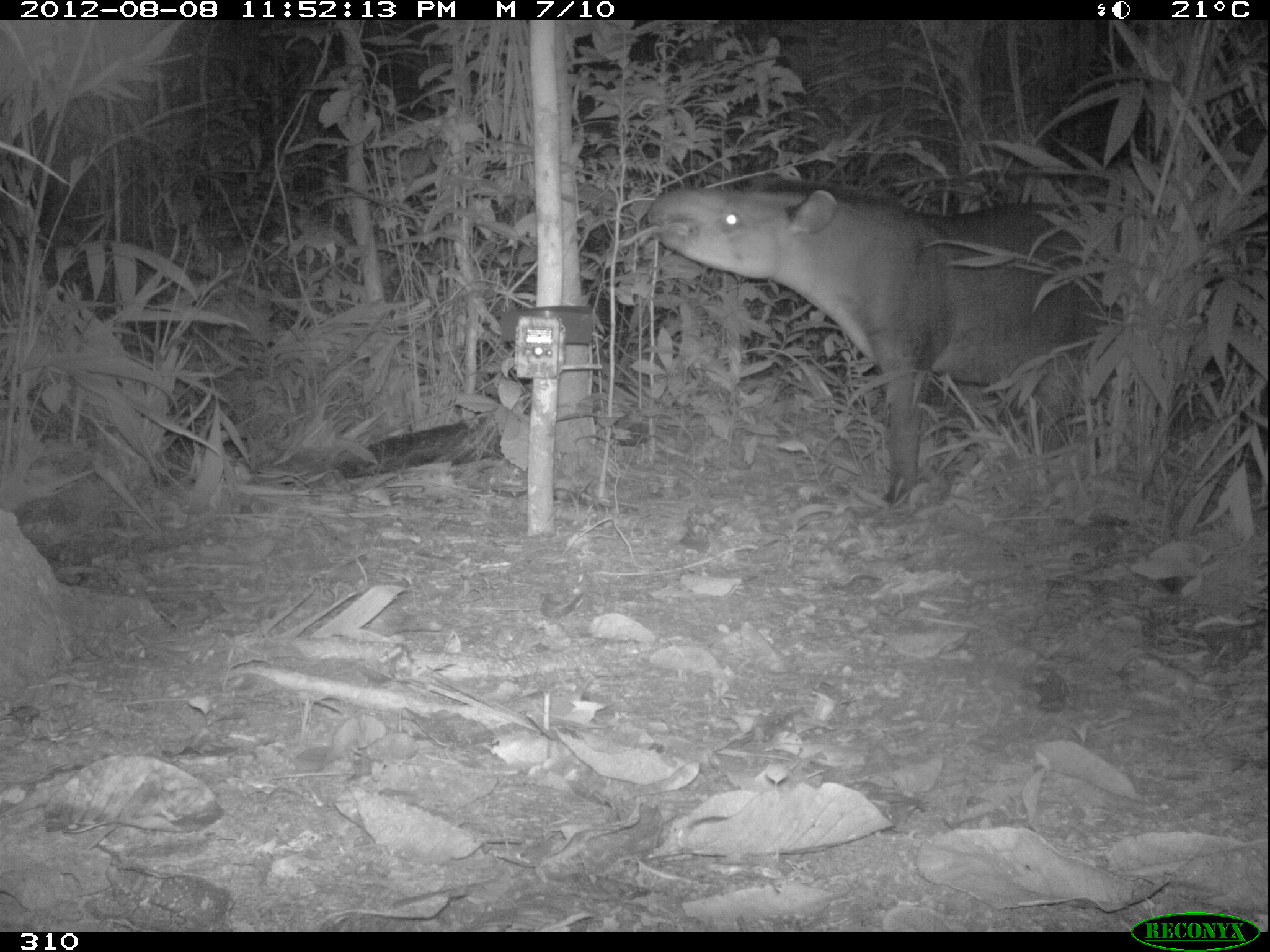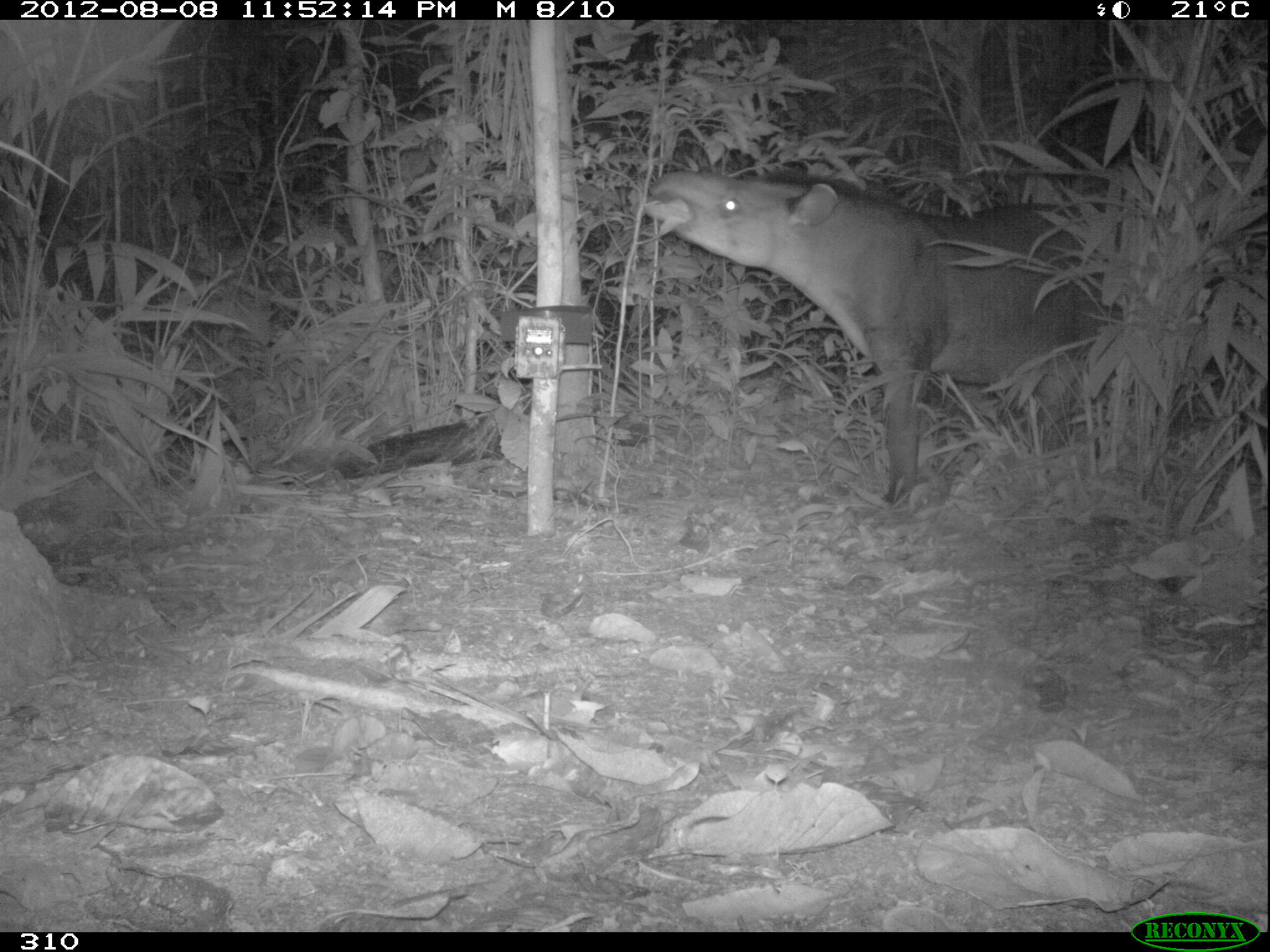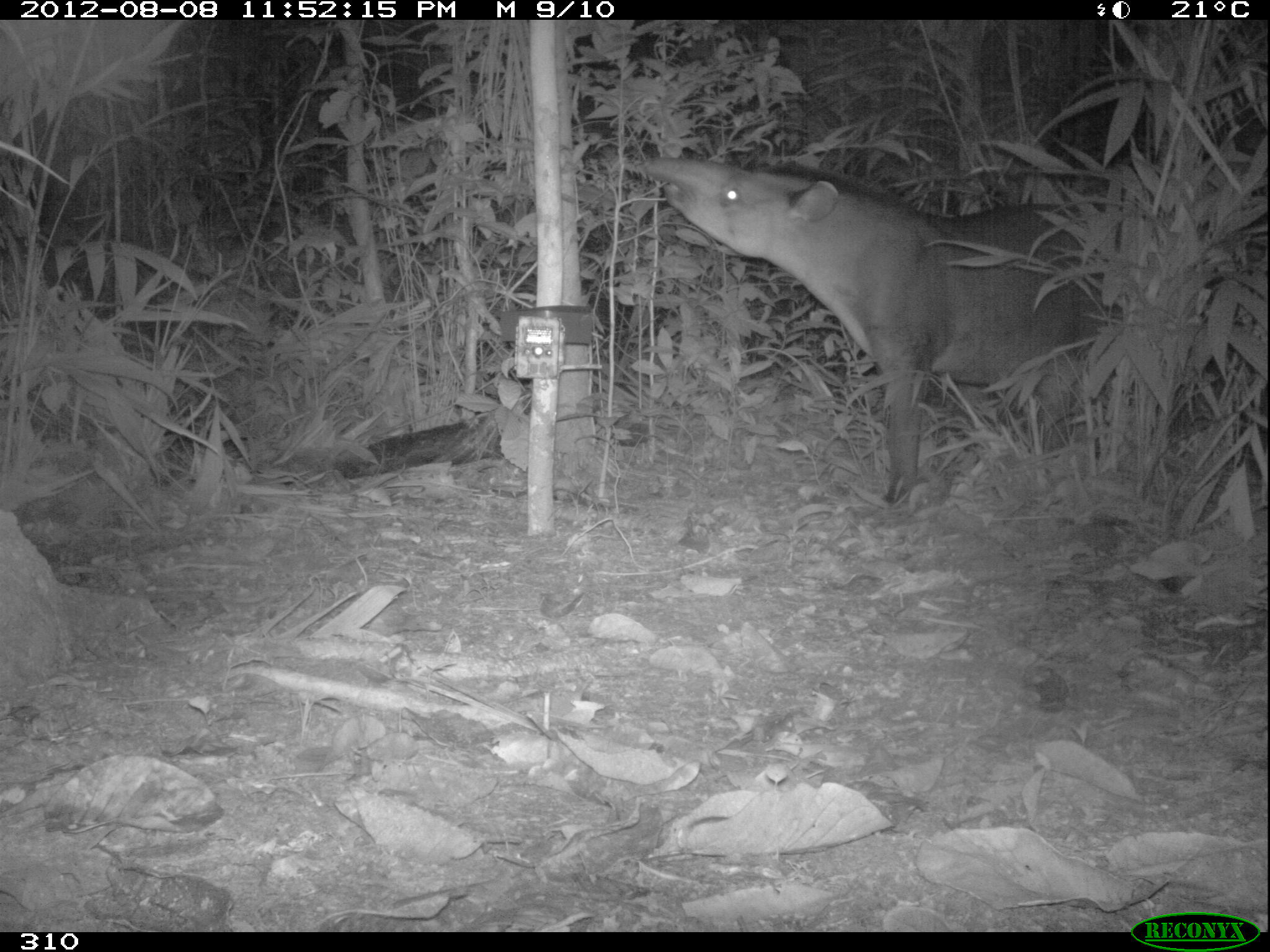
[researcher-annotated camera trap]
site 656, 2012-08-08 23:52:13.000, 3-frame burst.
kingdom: Animalia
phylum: Chordata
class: Mammalia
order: Perissodactyla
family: Tapiridae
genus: Tapirus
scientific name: Tapirus terrestris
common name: south american tapir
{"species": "Tapirus terrestris (south american tapir)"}